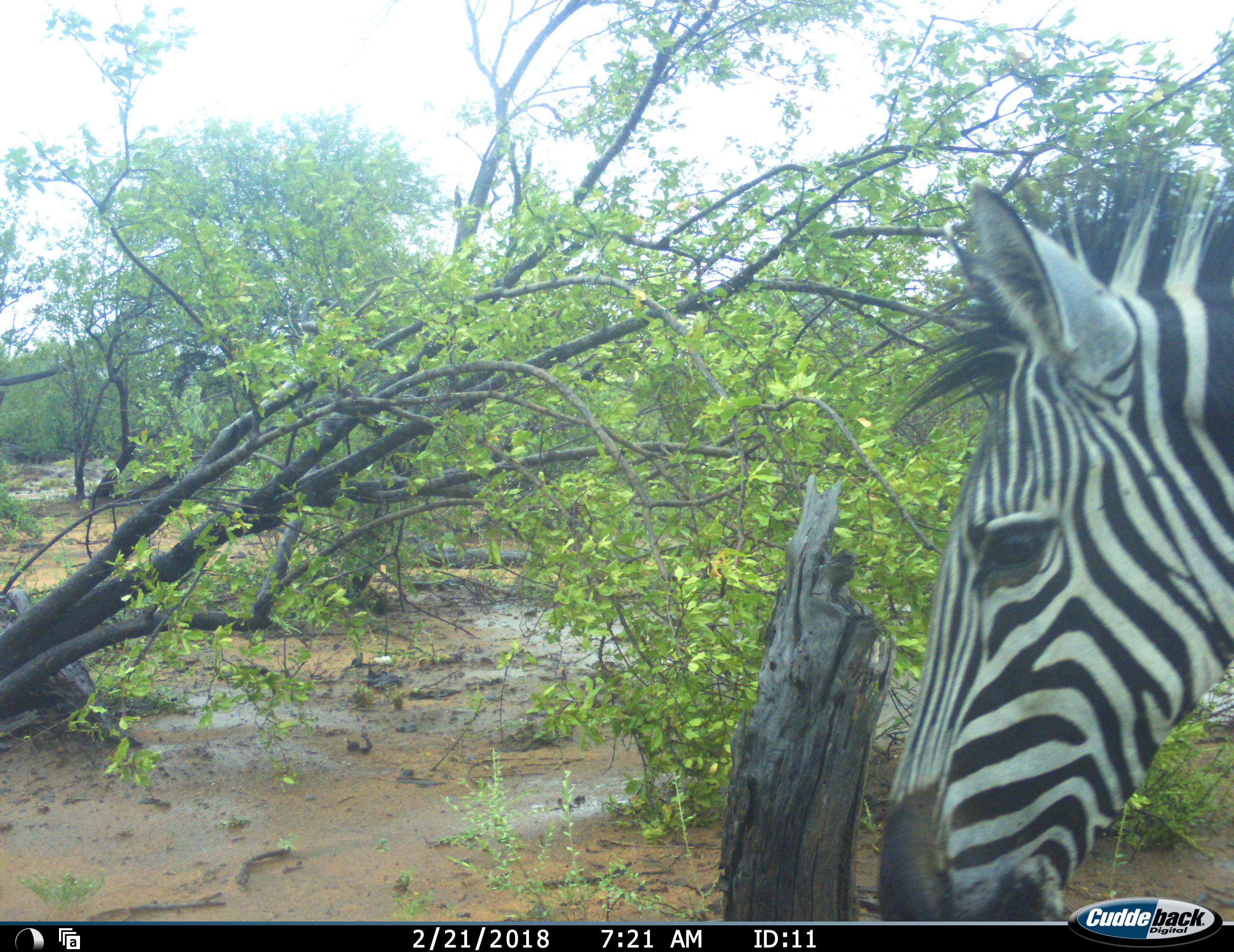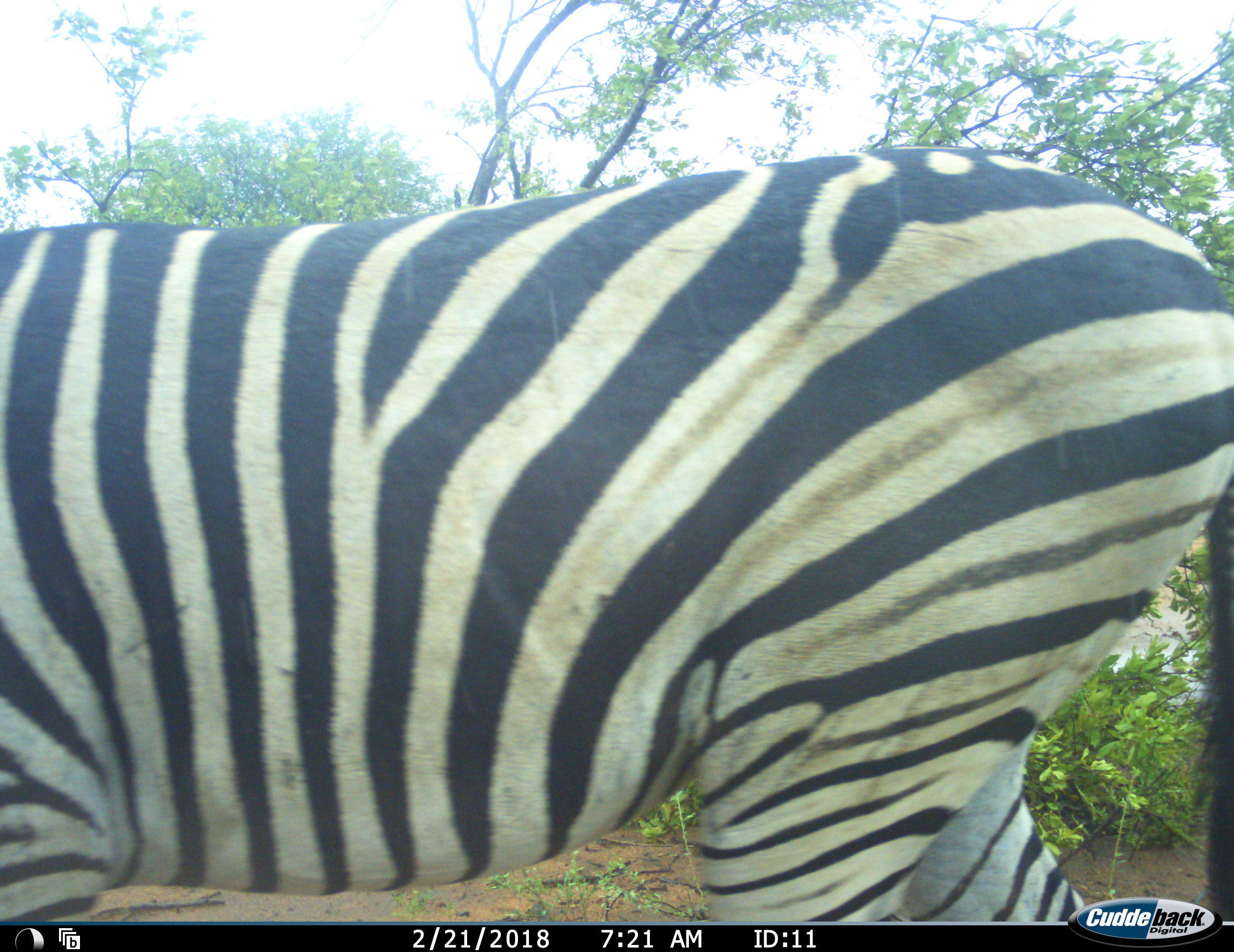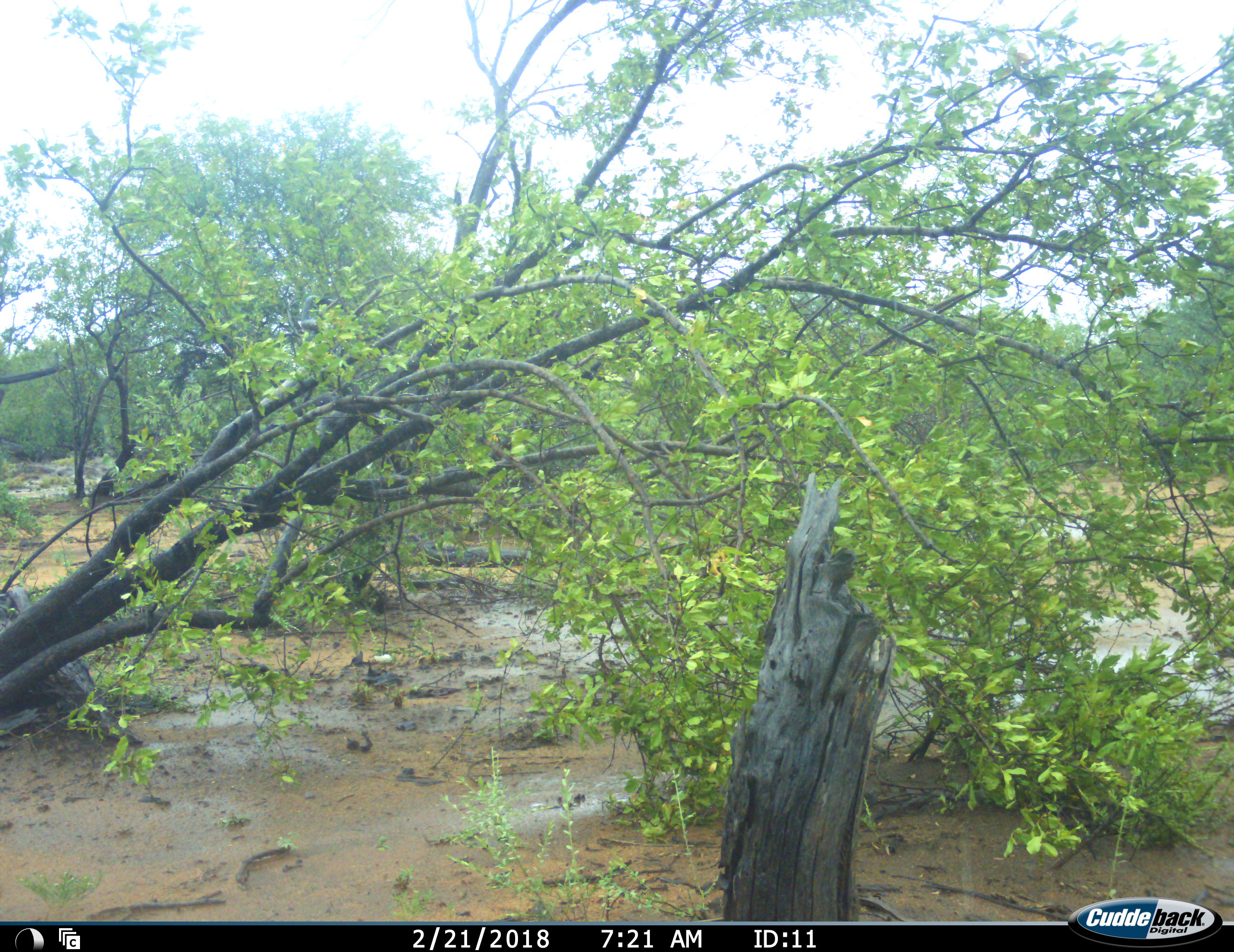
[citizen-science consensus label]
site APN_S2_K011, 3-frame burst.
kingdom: Animalia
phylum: Chordata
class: Mammalia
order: Perissodactyla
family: Equidae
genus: Equus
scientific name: Equus quagga burchellii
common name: burchell's zebra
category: zebraburchells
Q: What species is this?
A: Zebraburchells (burchell's zebra) (Equus quagga burchellii).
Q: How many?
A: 1.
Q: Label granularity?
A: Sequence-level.